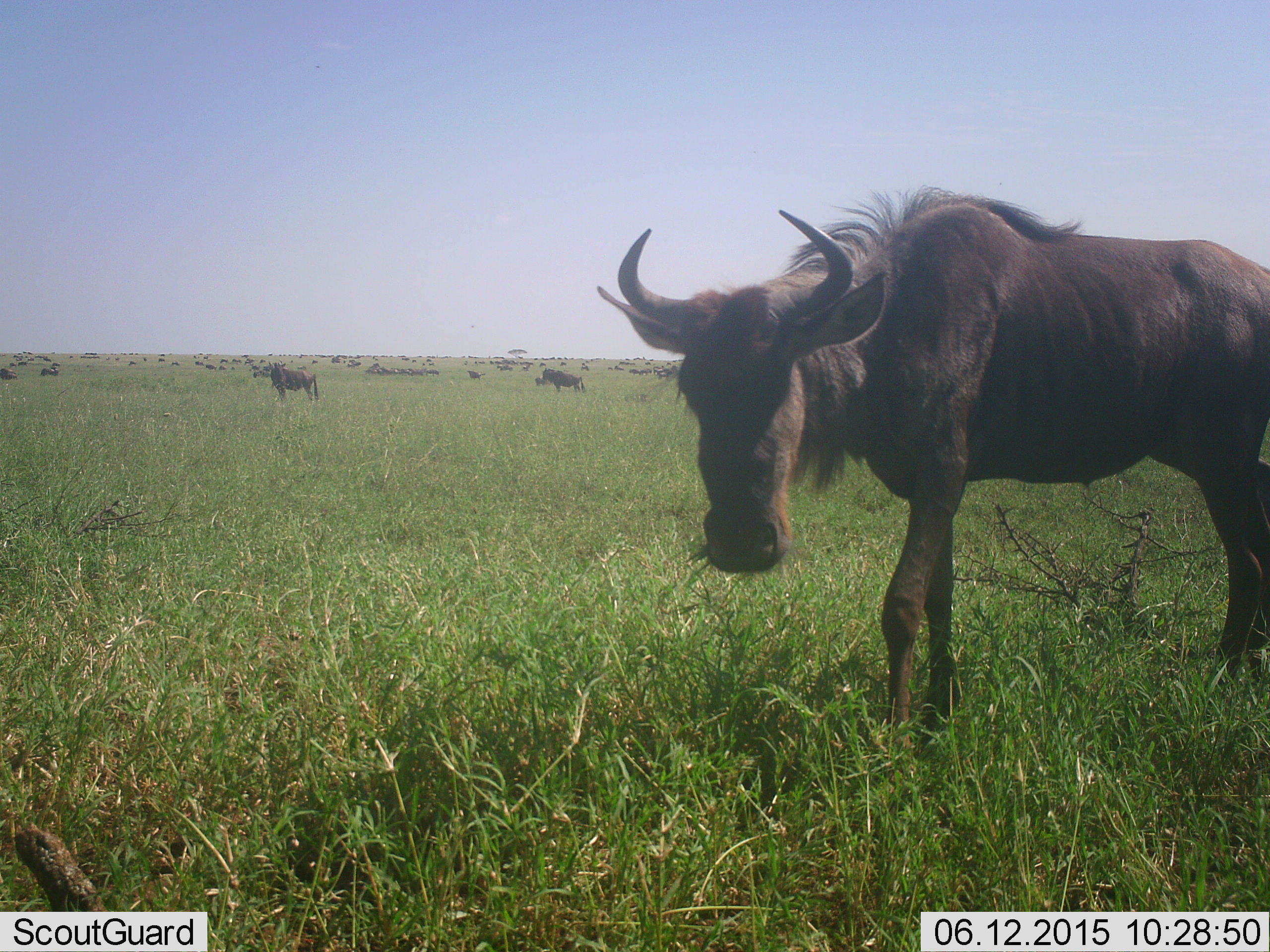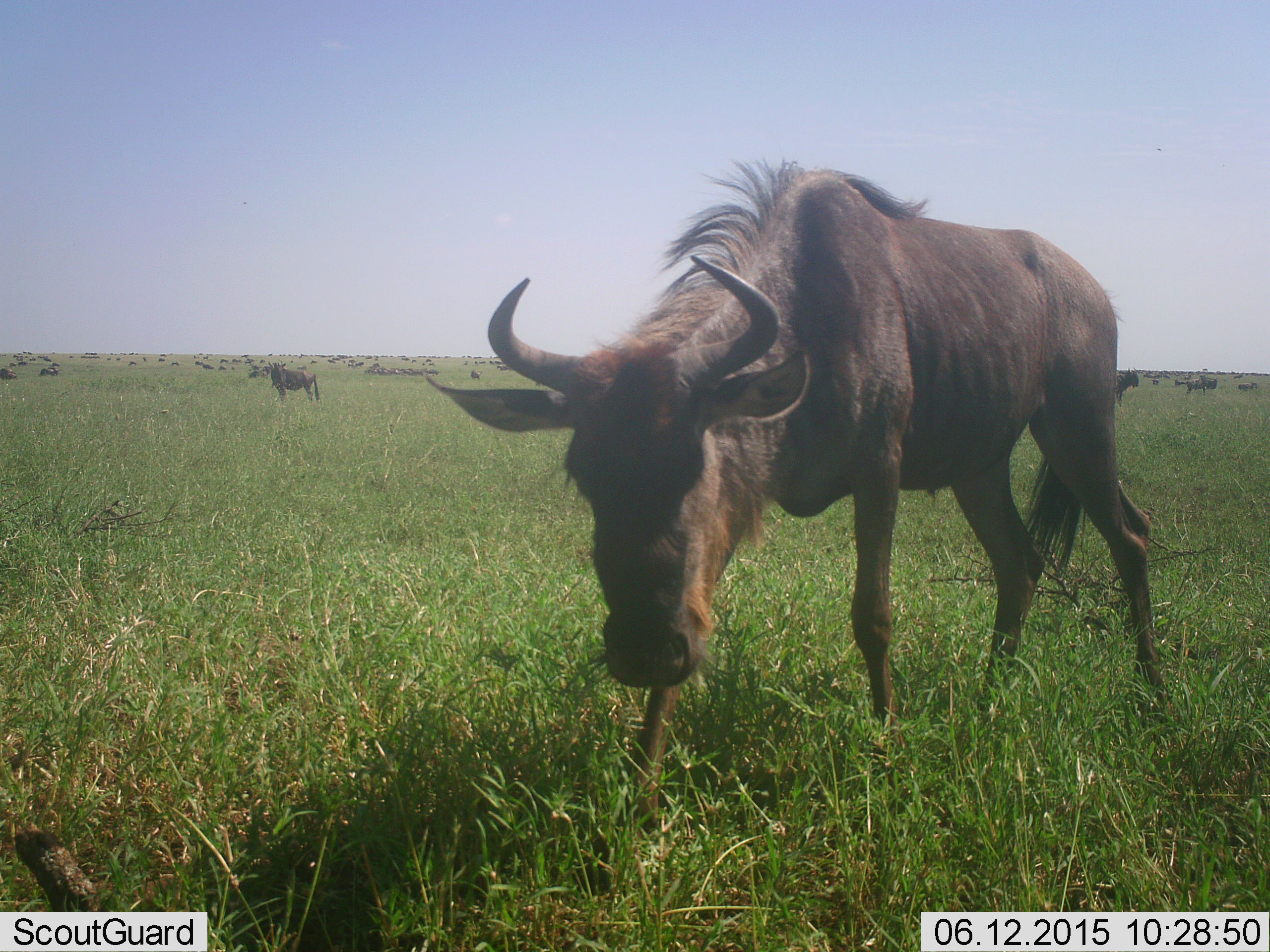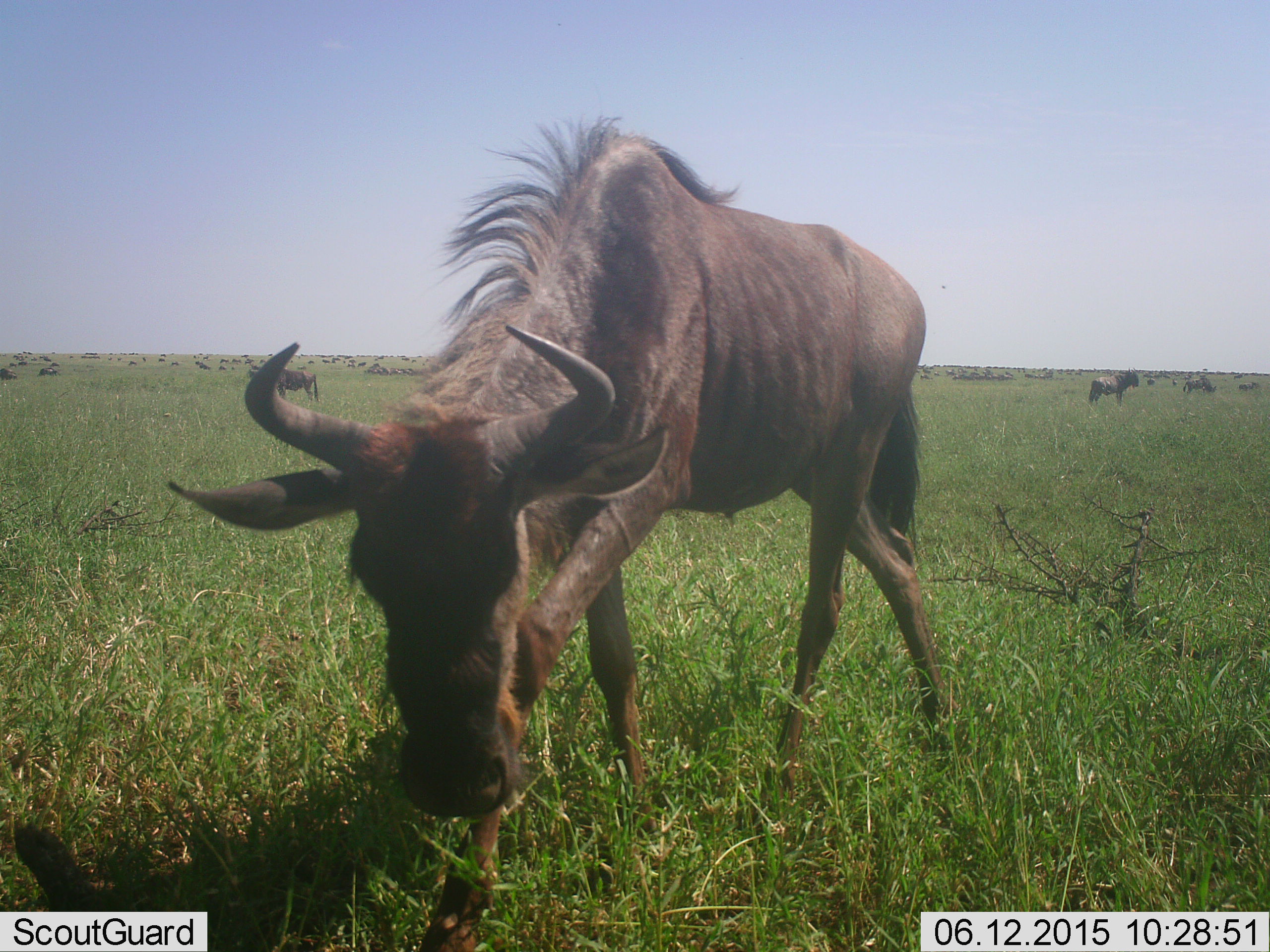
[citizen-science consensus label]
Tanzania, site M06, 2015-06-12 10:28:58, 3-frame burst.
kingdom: Animalia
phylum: Chordata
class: Mammalia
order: Artiodactyla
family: Bovidae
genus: Connochaetes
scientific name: Connochaetes taurinus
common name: blue wildebeest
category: wildebeest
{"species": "wildebeest (blue wildebeest) (Connochaetes taurinus)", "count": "11-50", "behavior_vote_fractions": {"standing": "60%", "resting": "0%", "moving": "100%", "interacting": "0%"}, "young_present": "0%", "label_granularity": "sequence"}